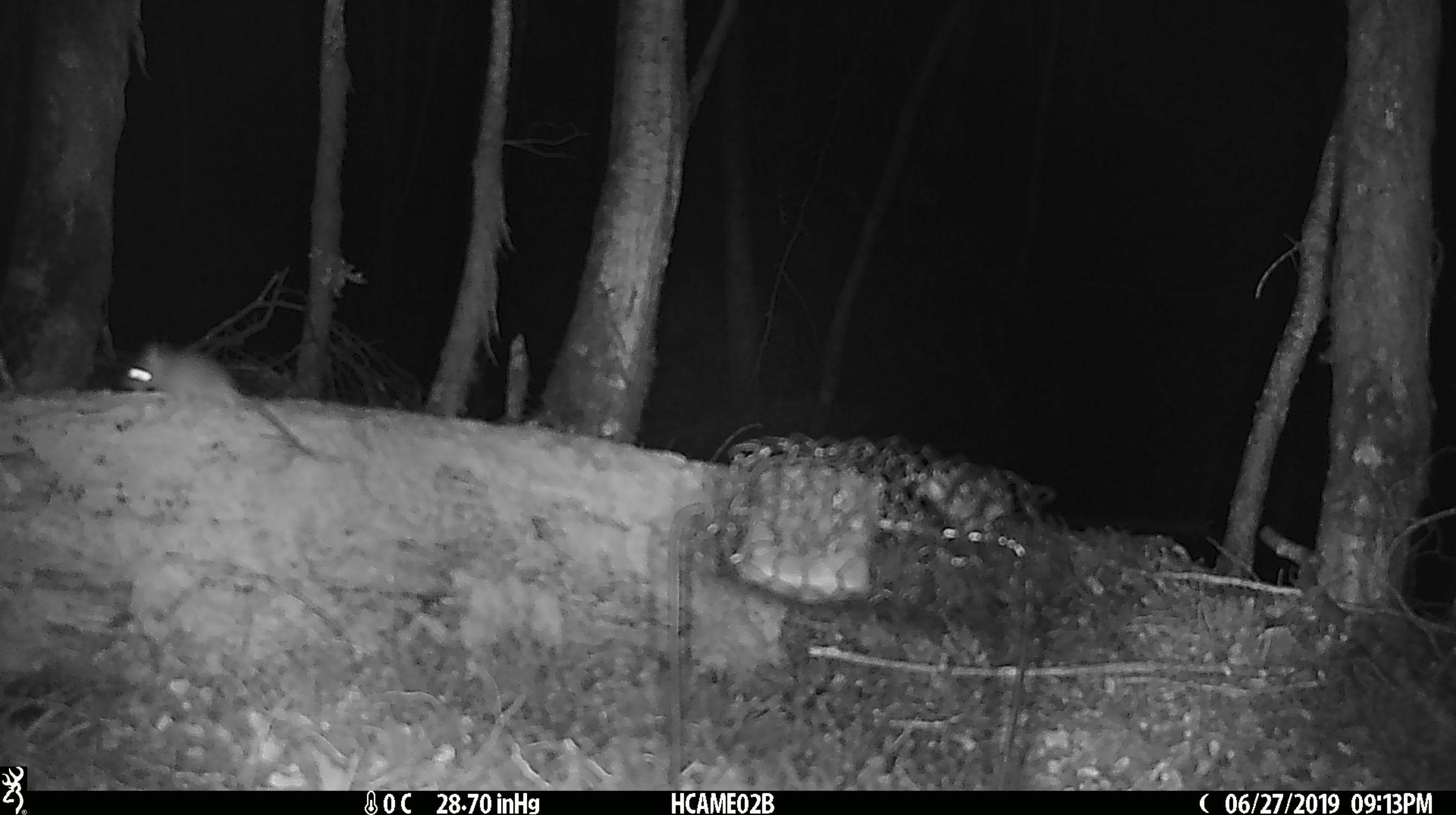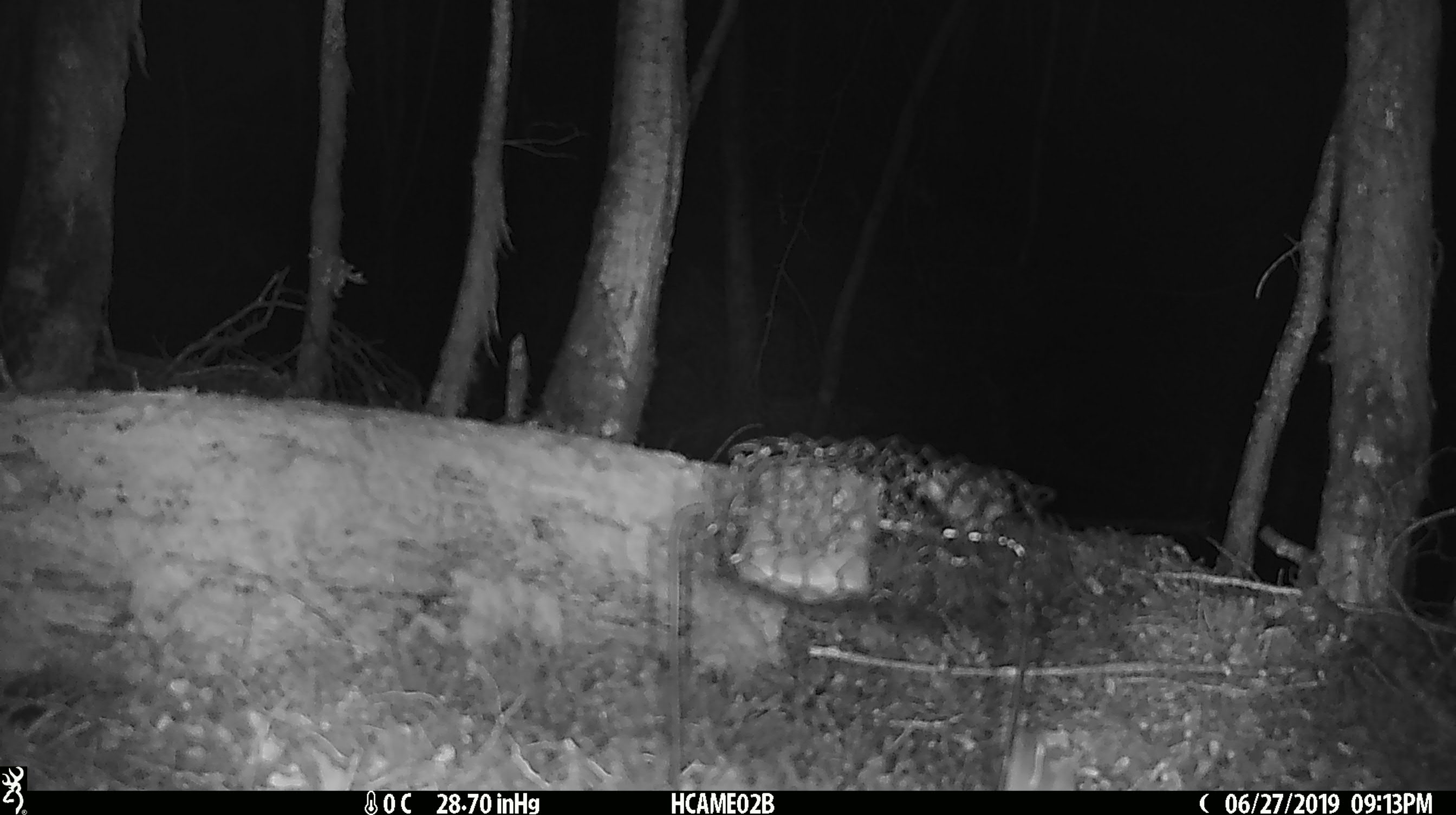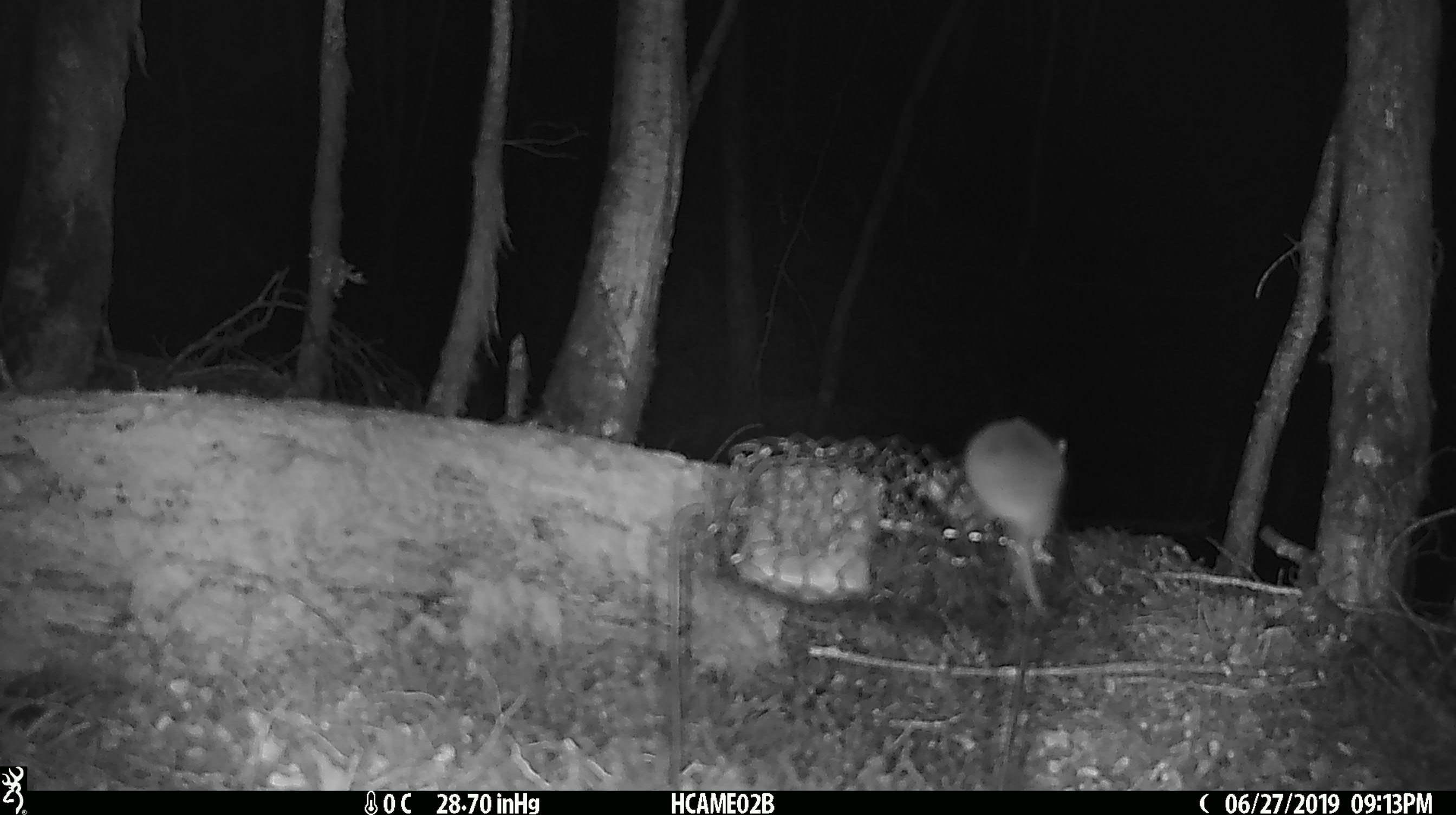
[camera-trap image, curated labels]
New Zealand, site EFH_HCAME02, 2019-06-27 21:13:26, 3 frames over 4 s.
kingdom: Animalia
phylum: Chordata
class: Mammalia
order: Rodentia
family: Muridae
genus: Mus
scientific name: Mus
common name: mouse